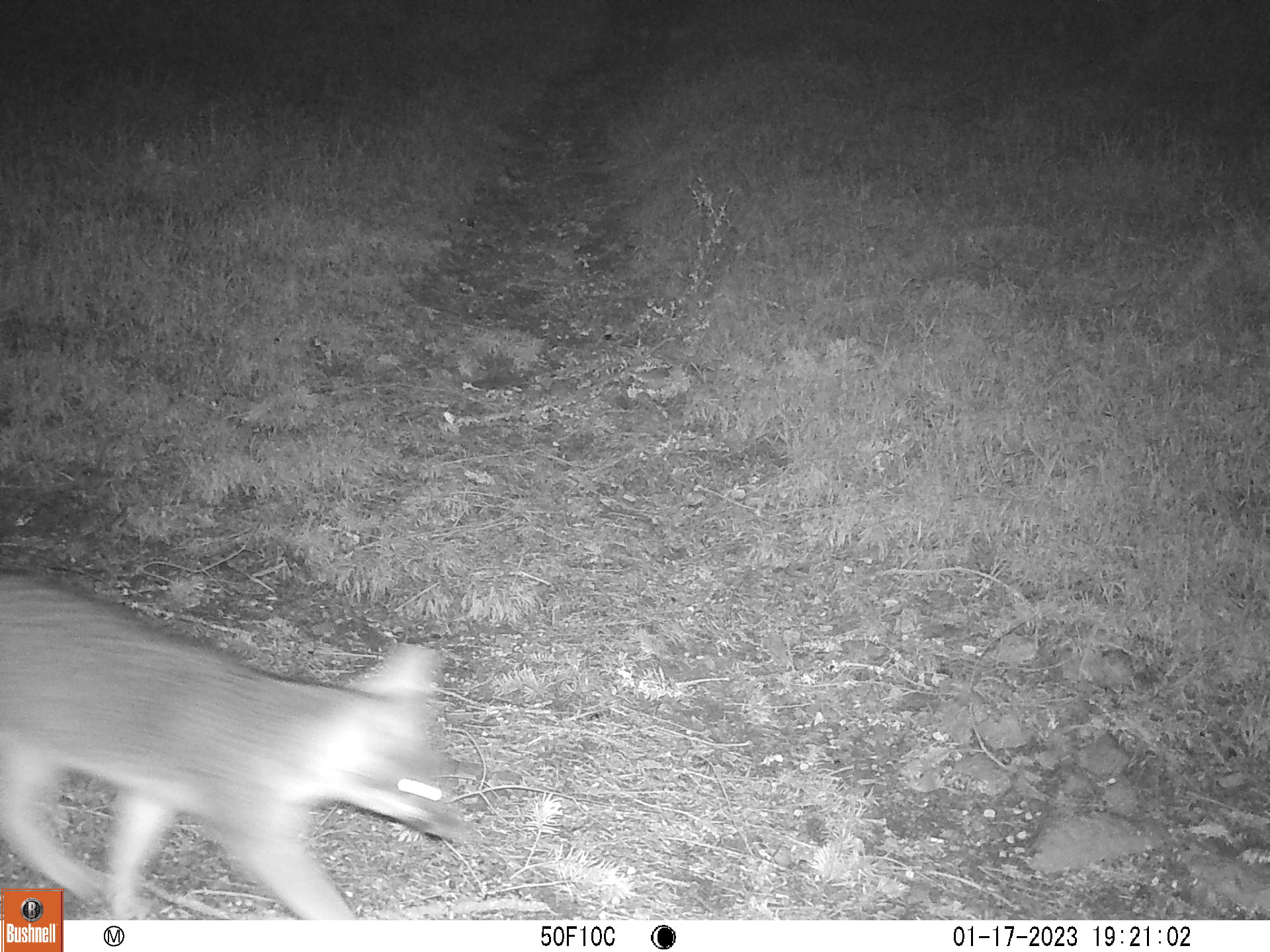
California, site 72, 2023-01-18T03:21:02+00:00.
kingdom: Animalia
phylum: Chordata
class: Mammalia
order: Carnivora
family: Canidae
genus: Urocyon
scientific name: Urocyon cinereoargenteus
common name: gray fox